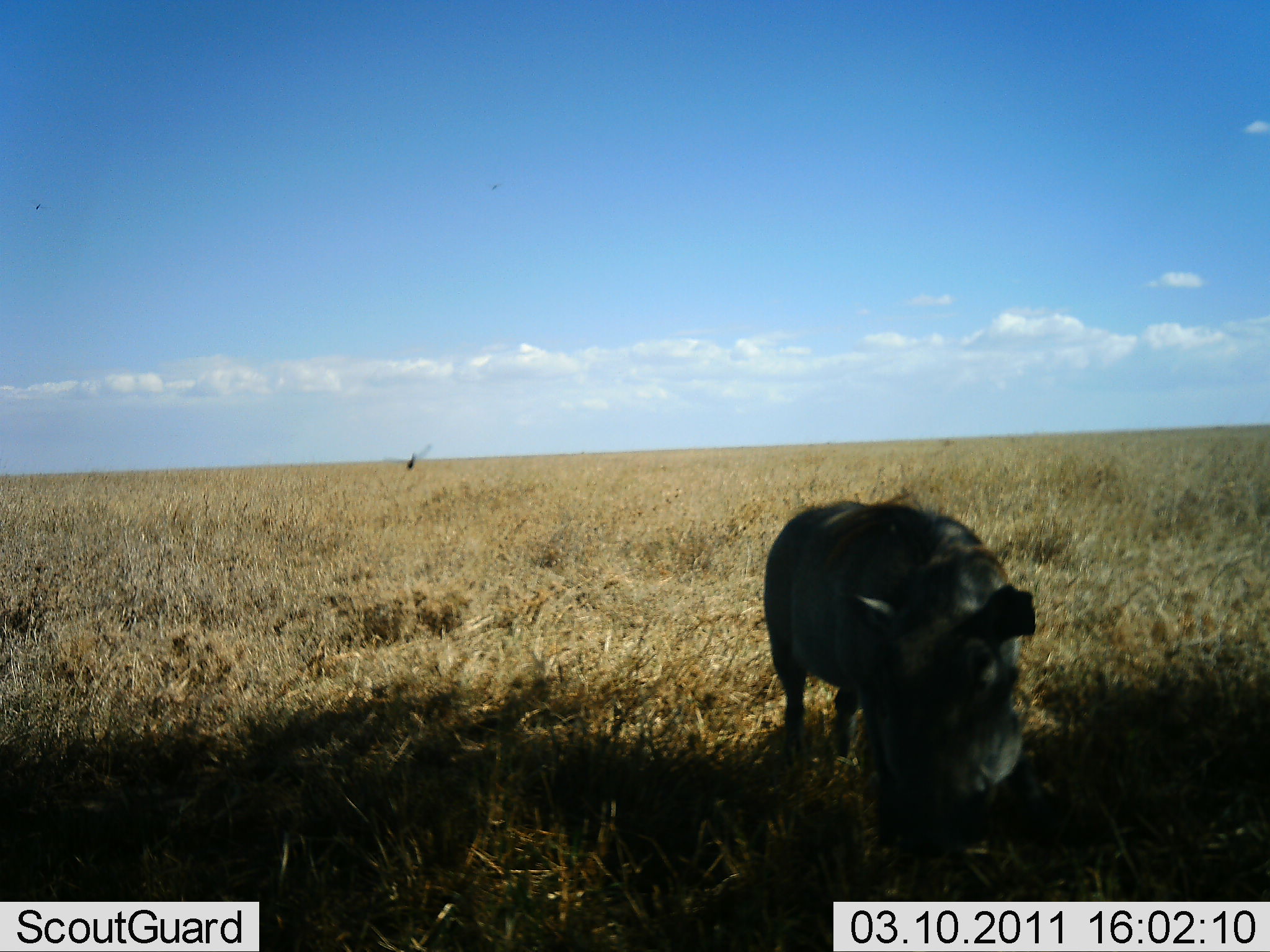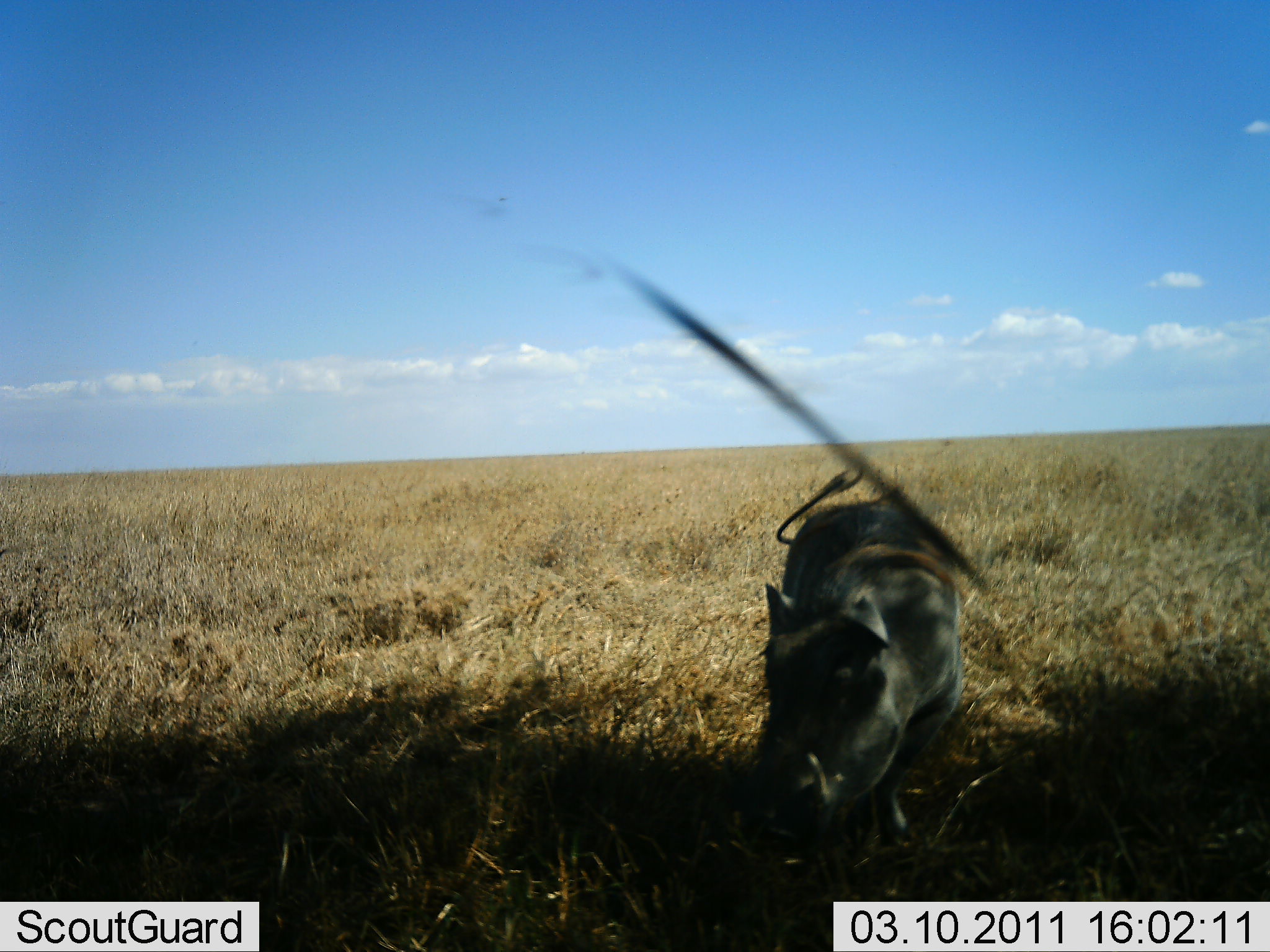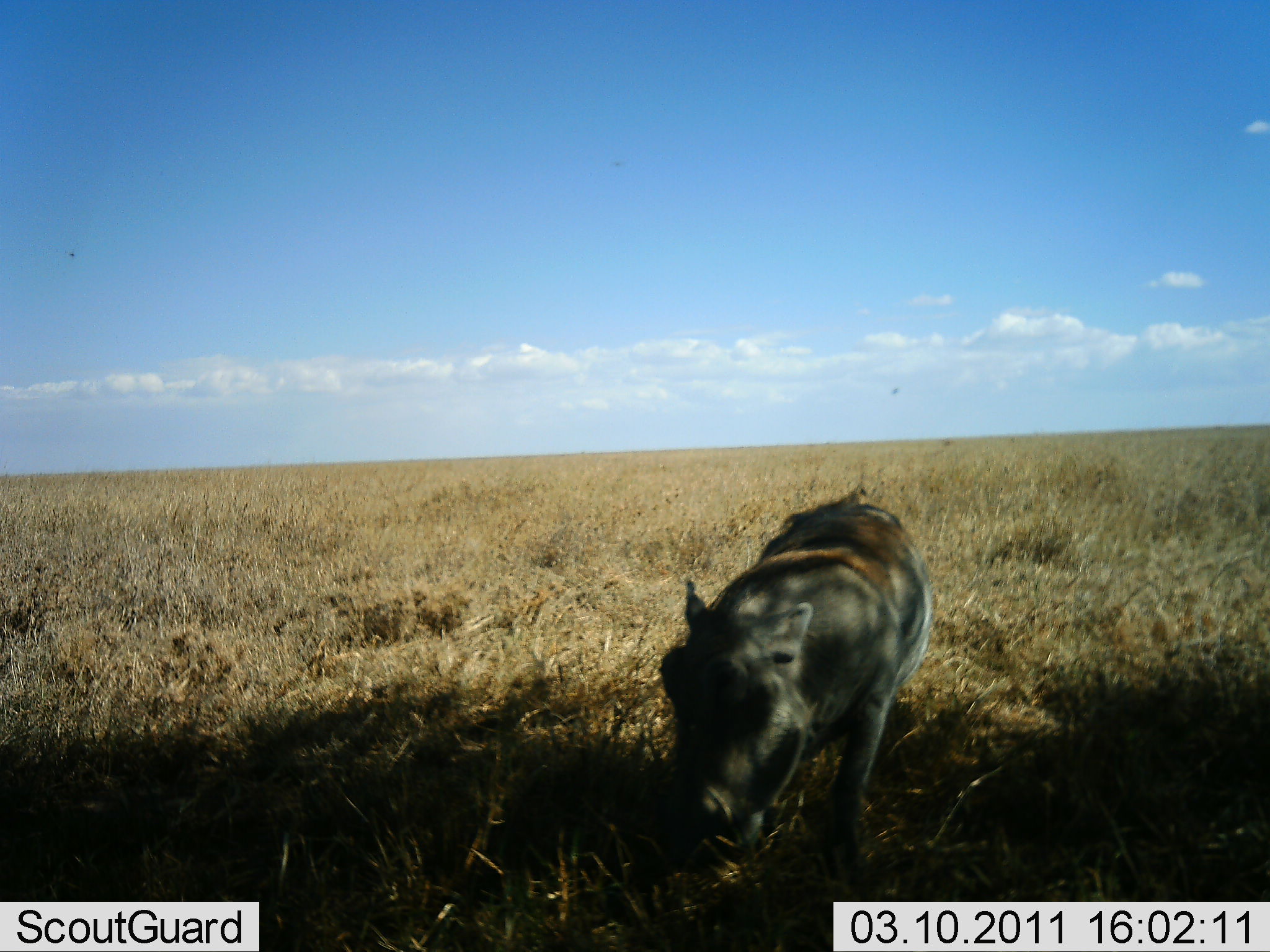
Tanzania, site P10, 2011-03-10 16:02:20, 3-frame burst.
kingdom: Animalia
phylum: Chordata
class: Mammalia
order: Artiodactyla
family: Suidae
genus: Phacochoerus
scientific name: Phacochoerus africanus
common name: warthog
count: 1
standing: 42%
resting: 8%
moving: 58%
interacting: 0%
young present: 0%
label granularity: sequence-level